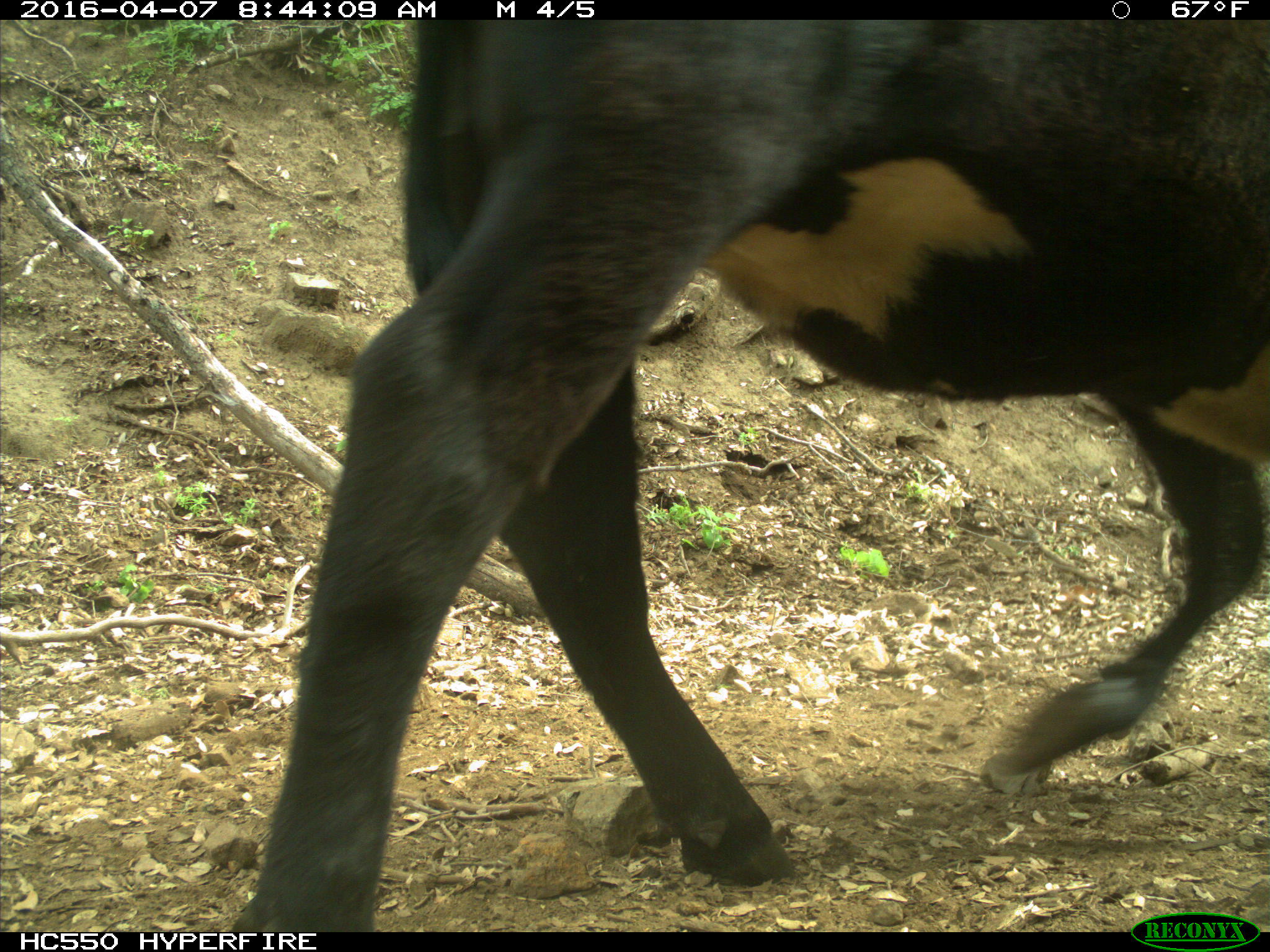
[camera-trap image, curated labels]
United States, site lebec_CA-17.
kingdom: Animalia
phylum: Chordata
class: Mammalia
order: Artiodactyla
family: Bovidae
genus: Bos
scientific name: Bos taurus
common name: domestic cow